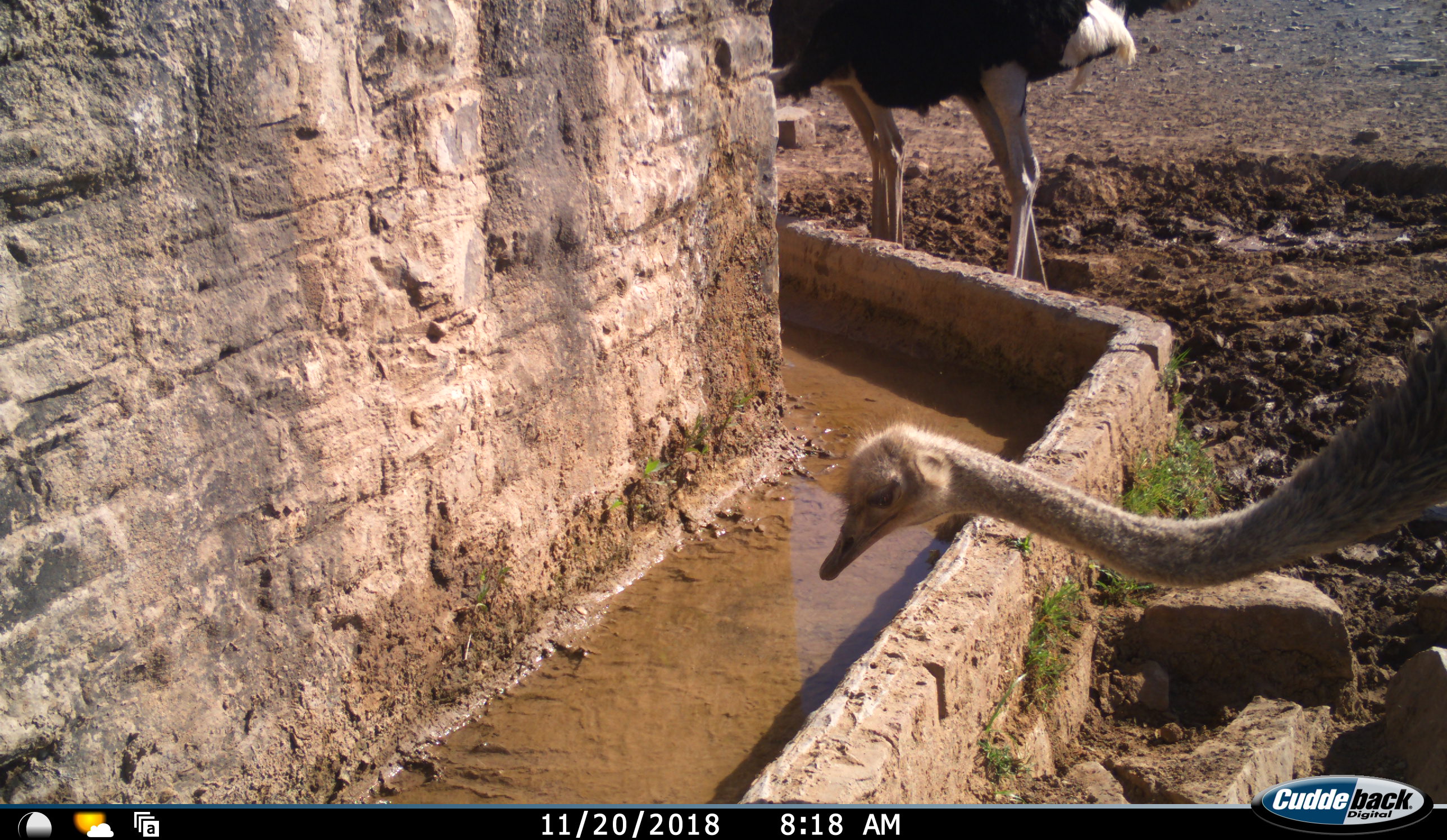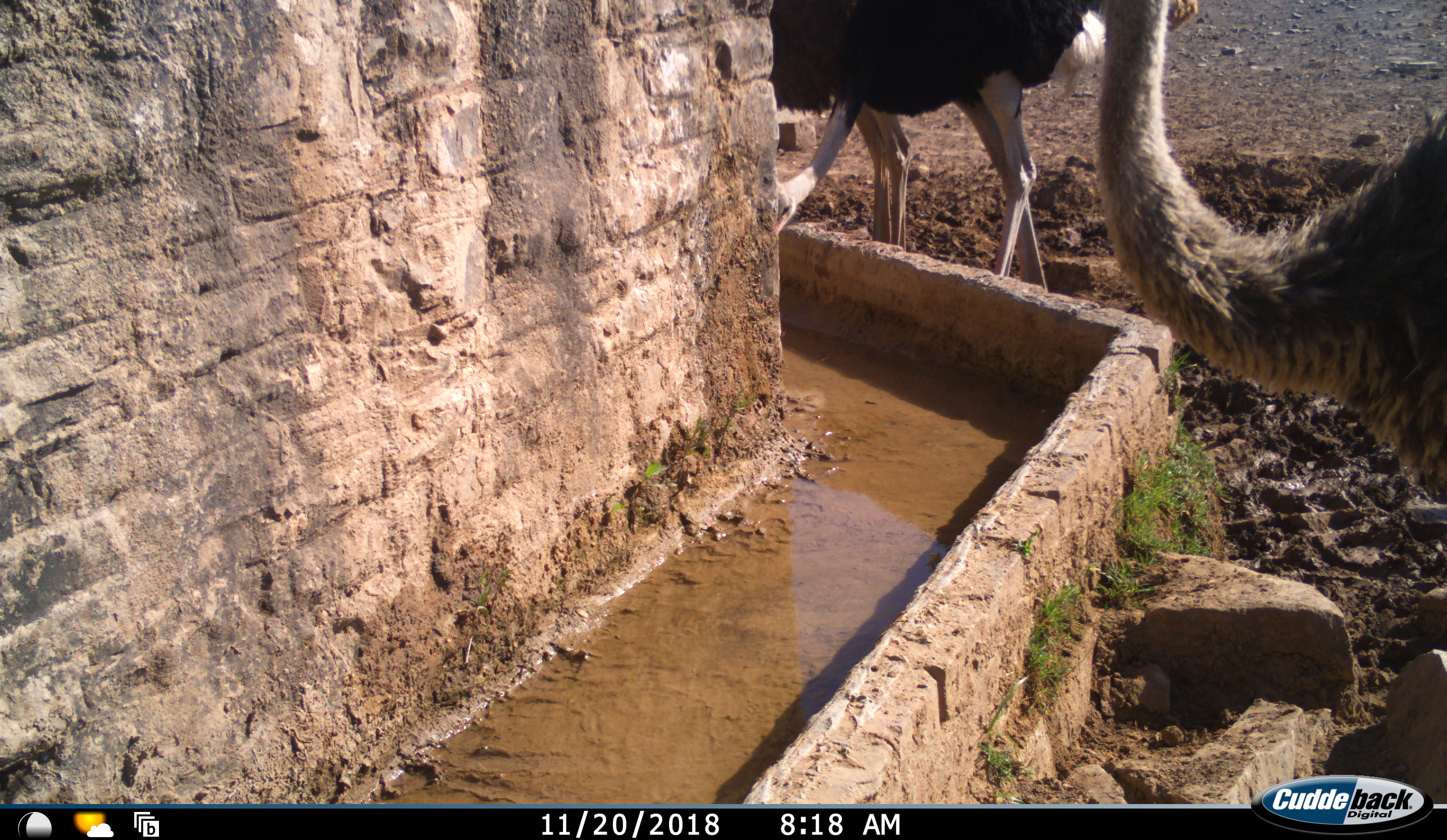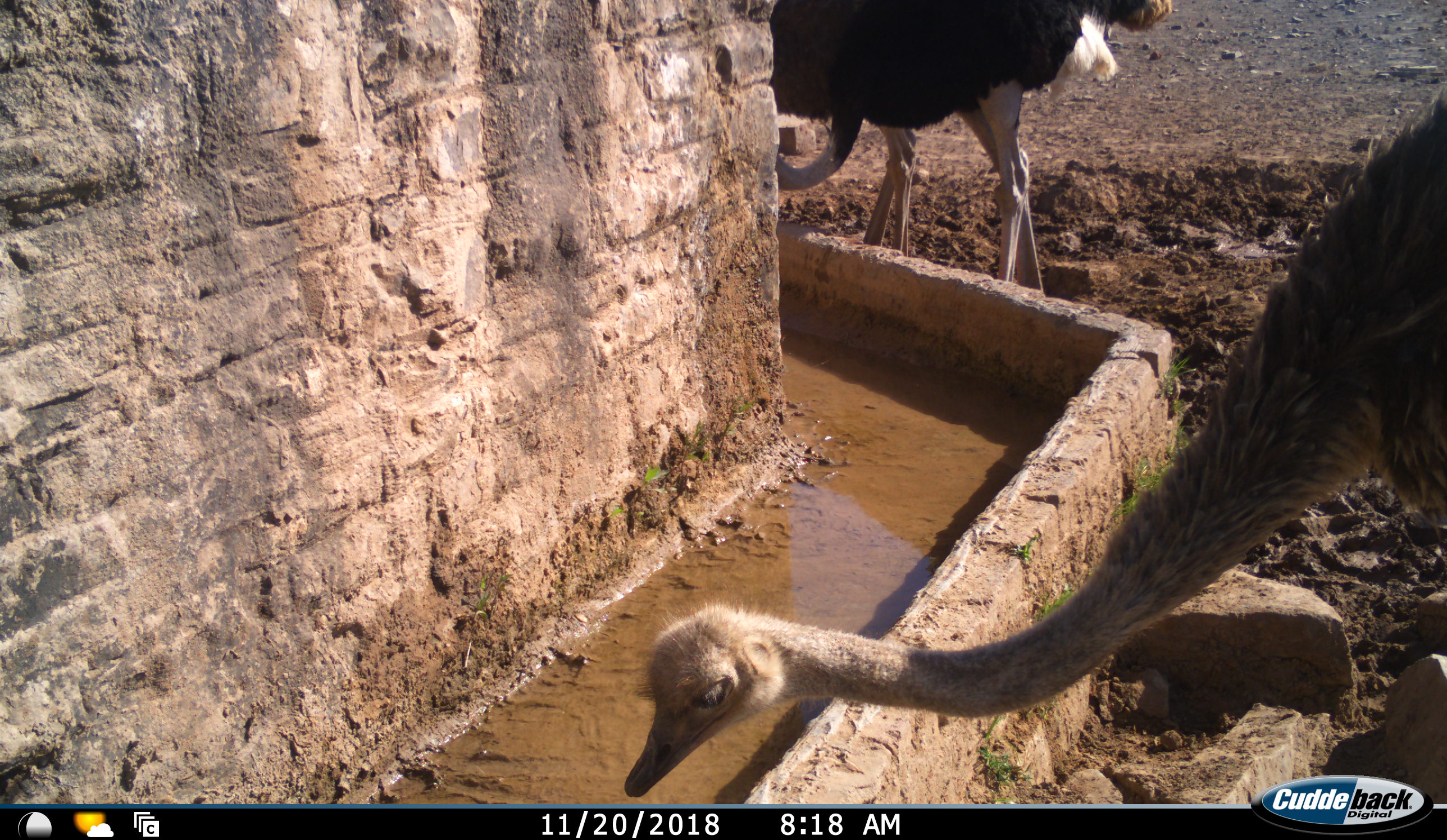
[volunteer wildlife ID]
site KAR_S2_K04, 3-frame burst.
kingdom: Animalia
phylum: Chordata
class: Aves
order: Struthioniformes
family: Struthionidae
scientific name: Struthionidae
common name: ostrich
Ostrich (Struthionidae), count 3. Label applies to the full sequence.